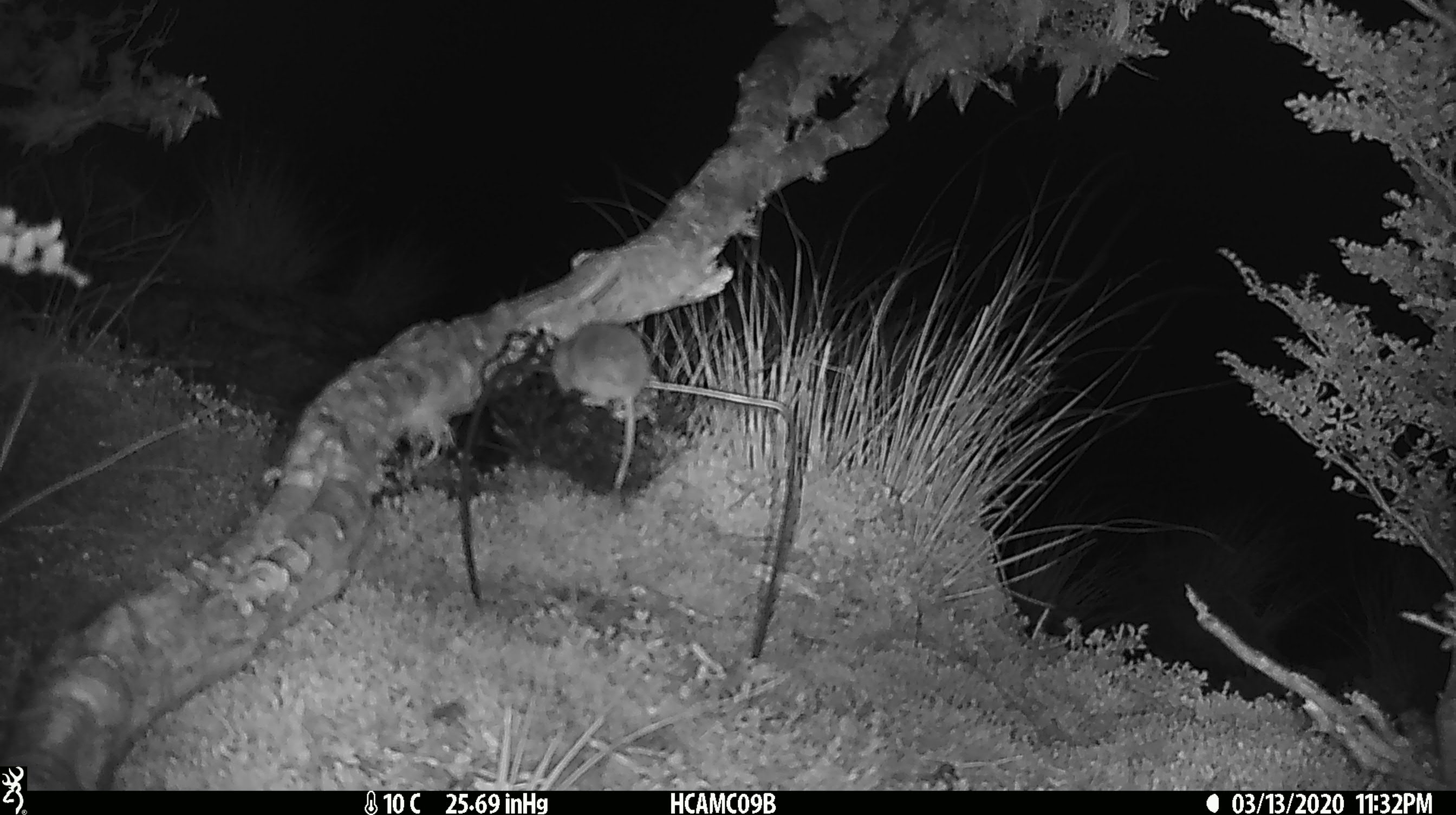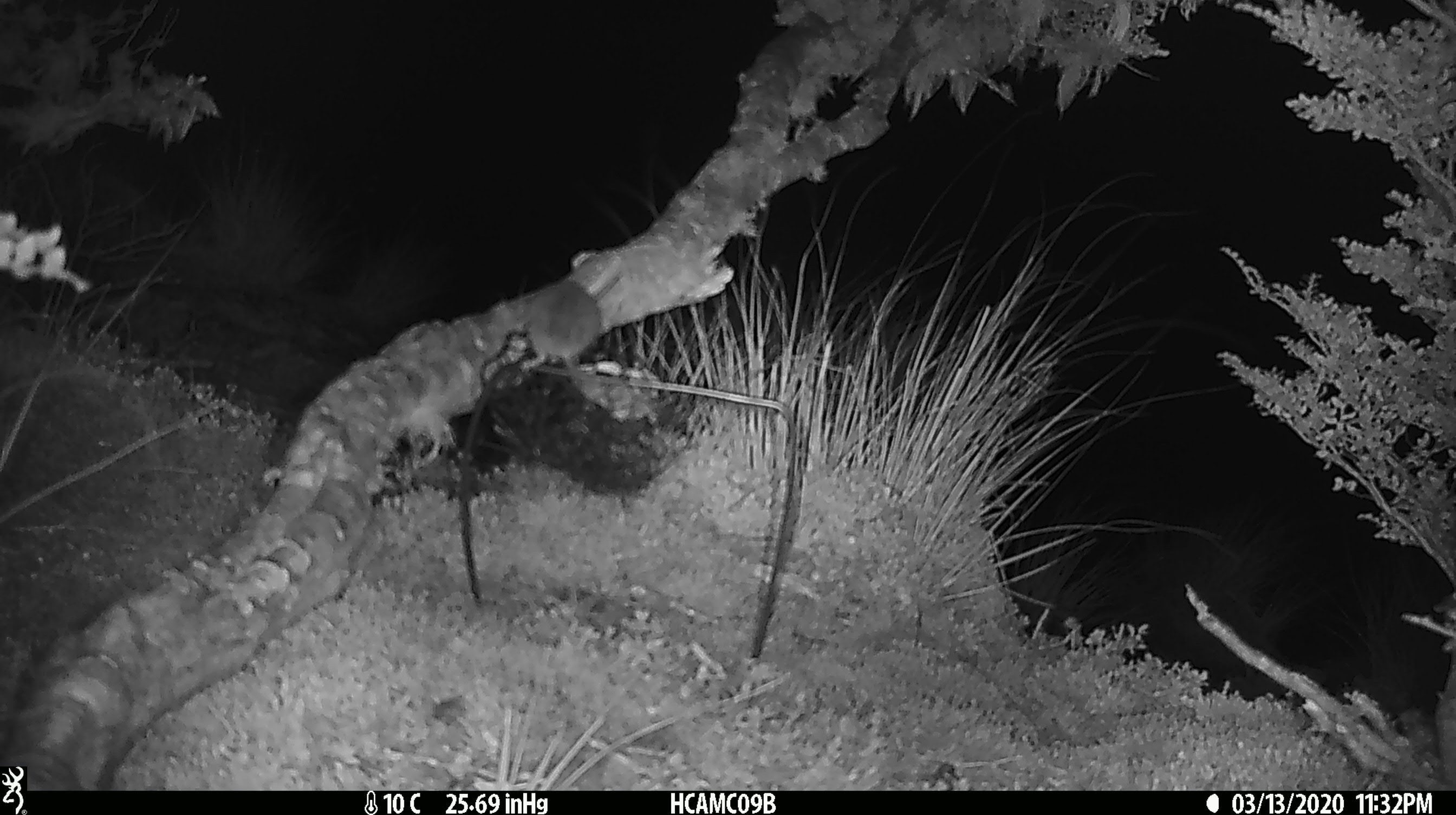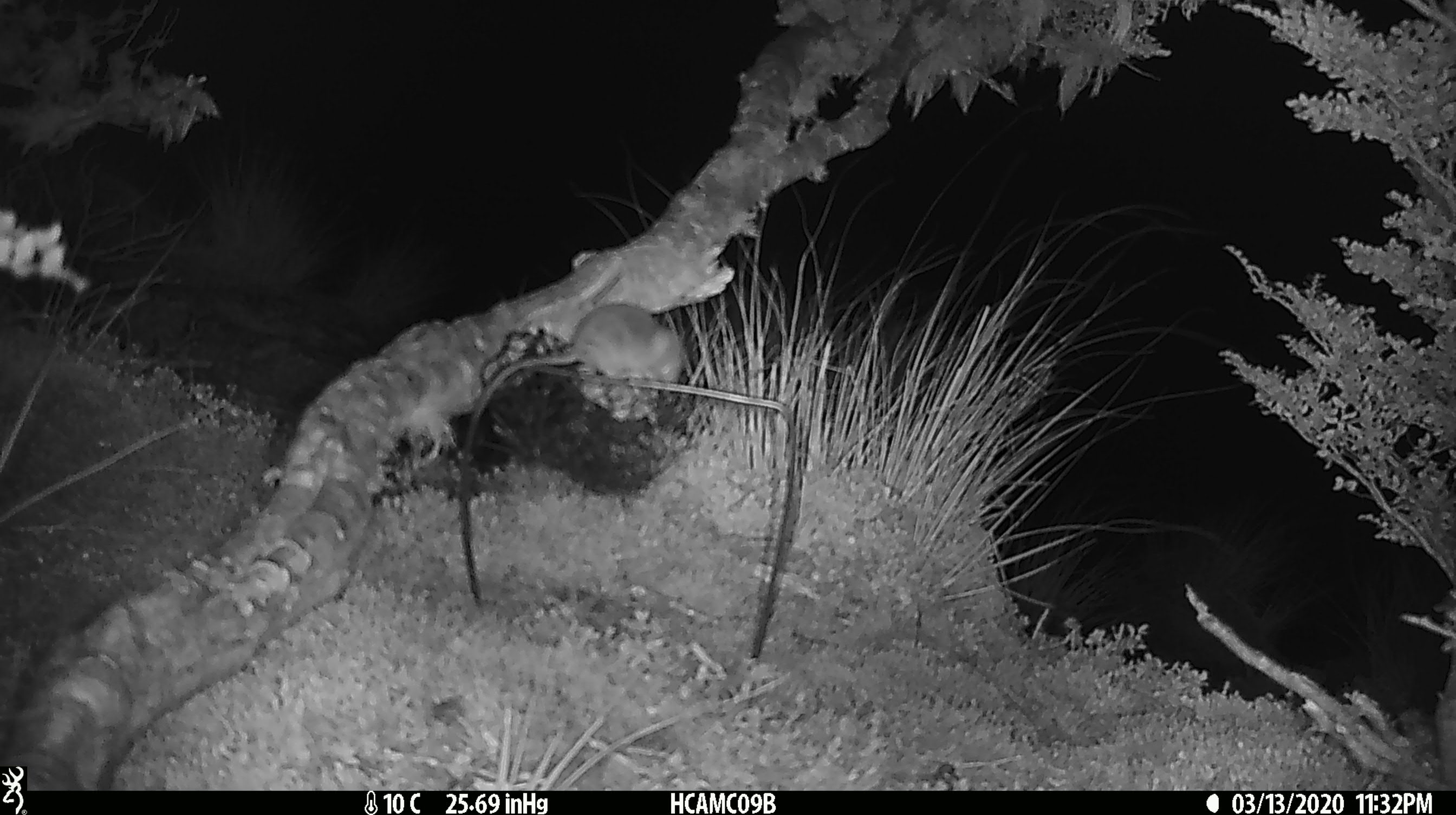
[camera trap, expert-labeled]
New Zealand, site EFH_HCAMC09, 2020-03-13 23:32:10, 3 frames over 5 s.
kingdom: Animalia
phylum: Chordata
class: Mammalia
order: Rodentia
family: Muridae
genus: Mus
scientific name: Mus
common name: mouse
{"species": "mouse (Mus)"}